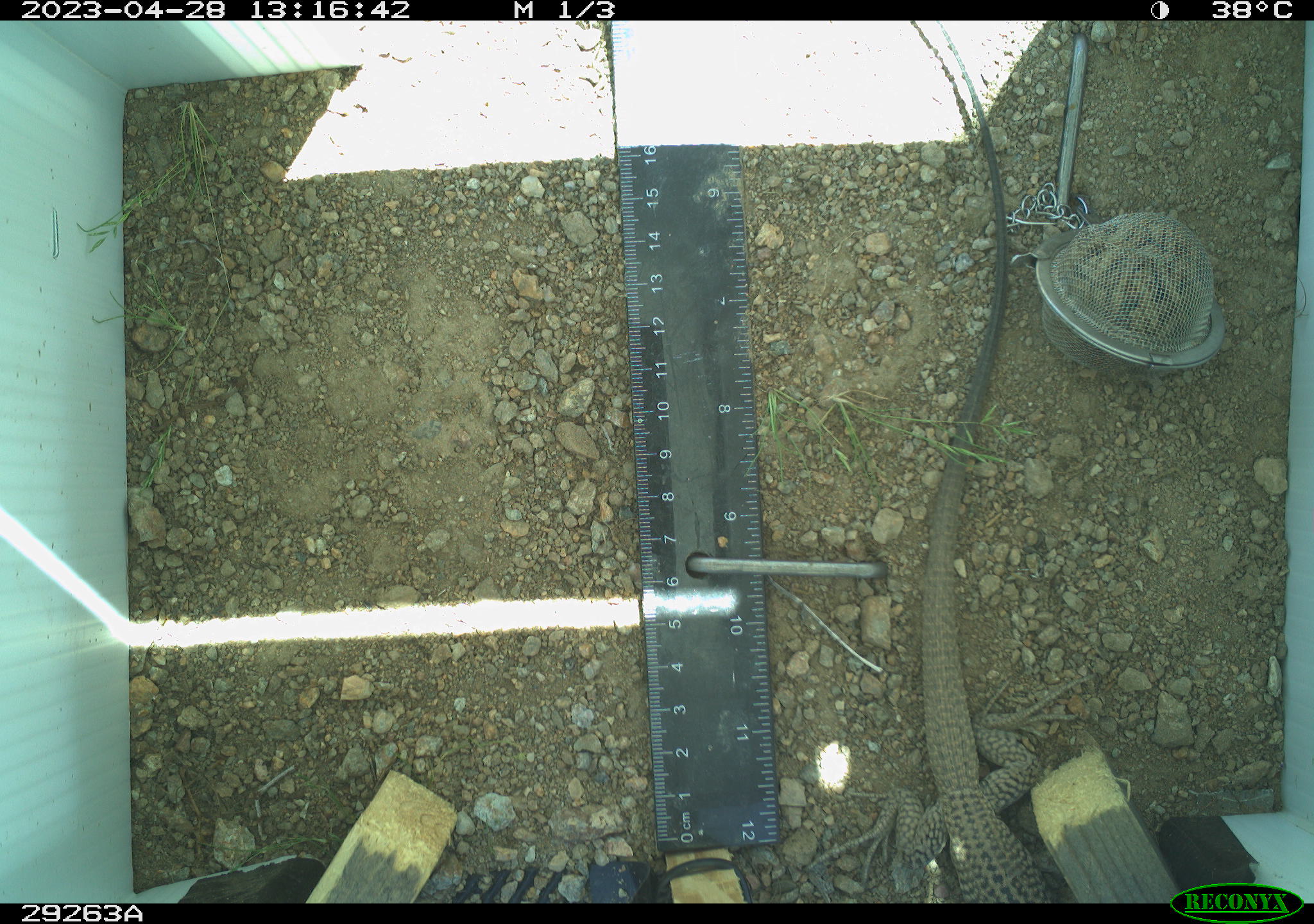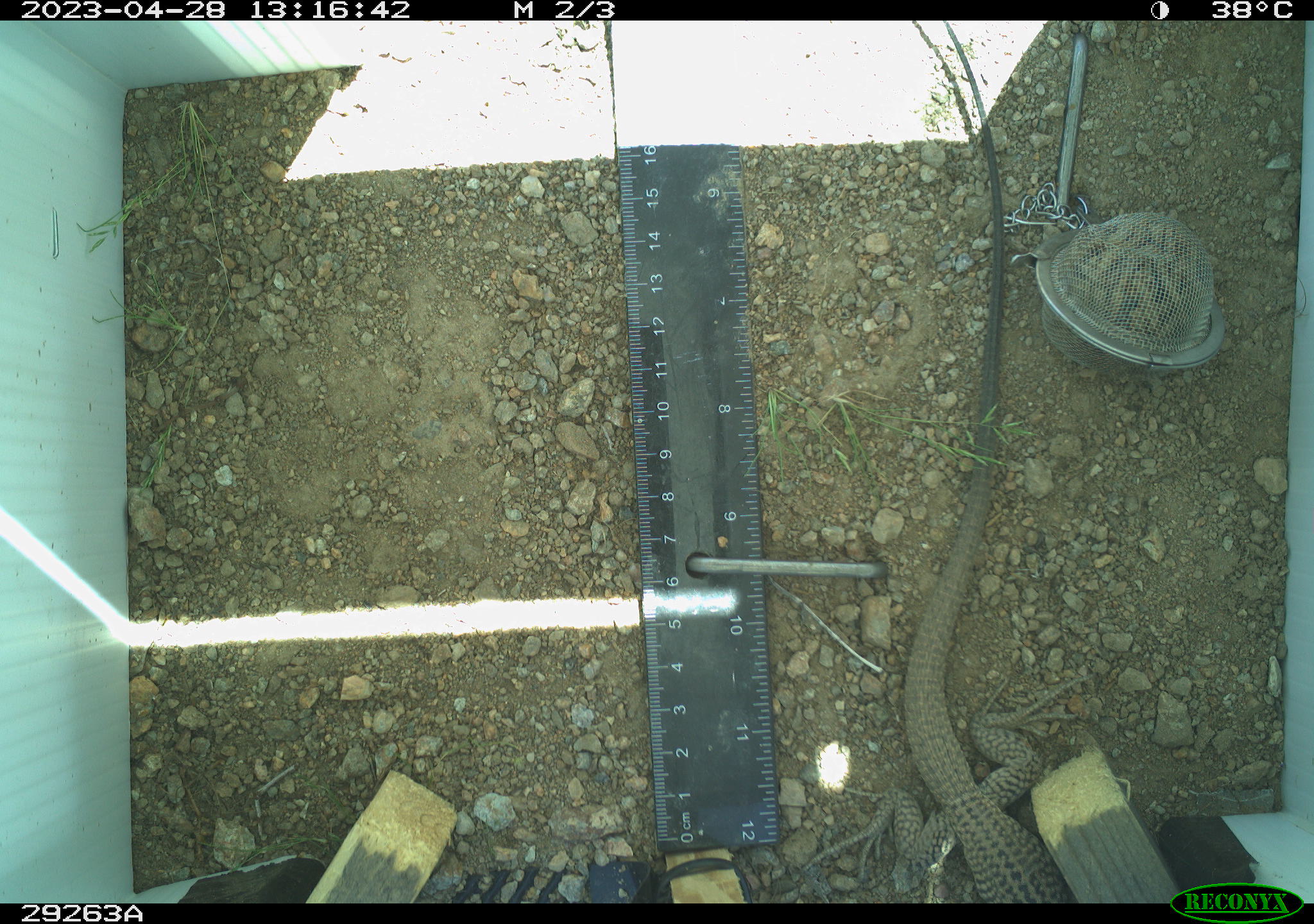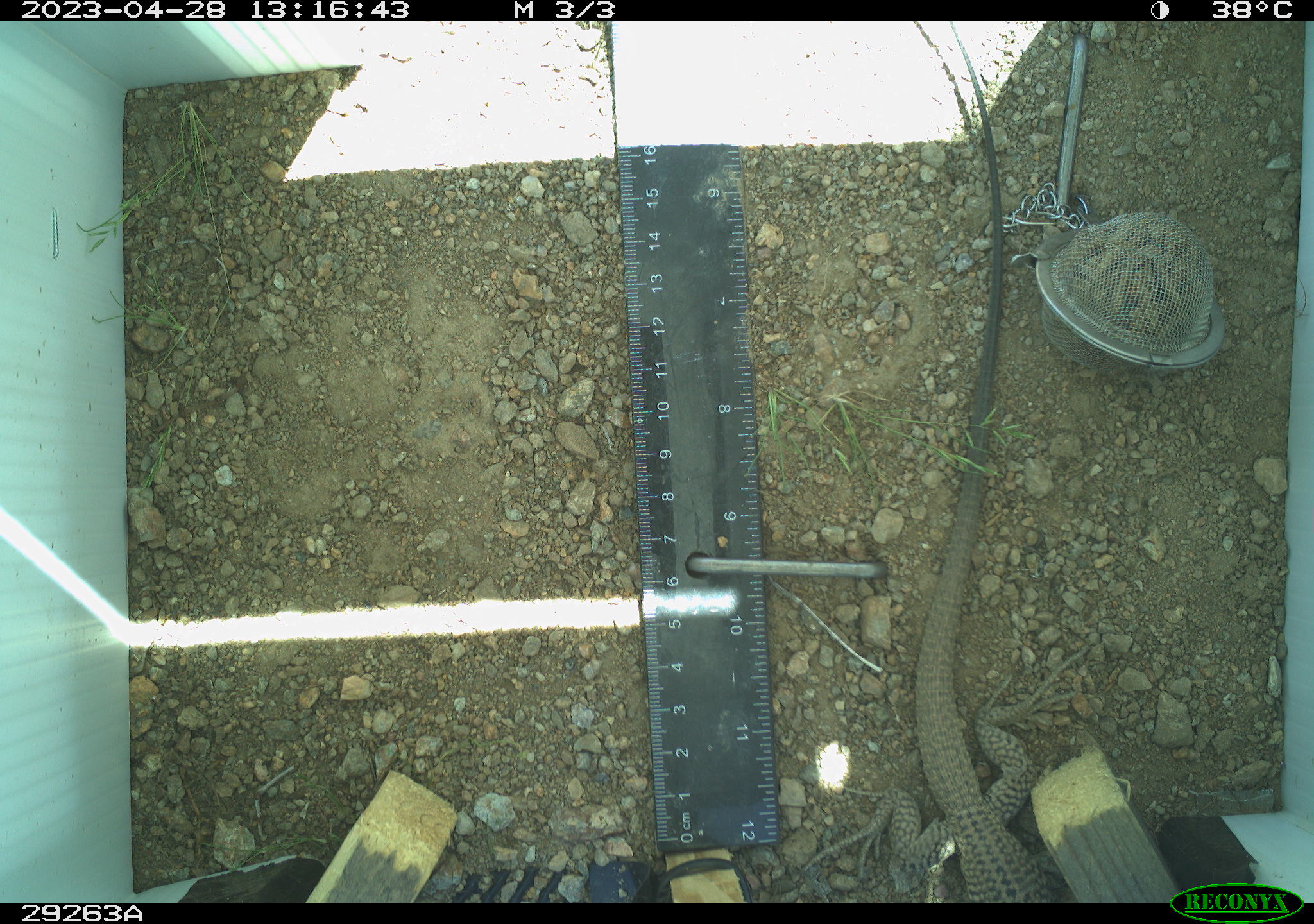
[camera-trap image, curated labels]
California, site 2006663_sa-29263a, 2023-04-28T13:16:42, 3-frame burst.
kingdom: Animalia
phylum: Chordata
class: Reptilia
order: Squamata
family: Teiidae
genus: Aspidoscelis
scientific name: Aspidoscelis tigris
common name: western whiptail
Western whiptail (Aspidoscelis tigris).